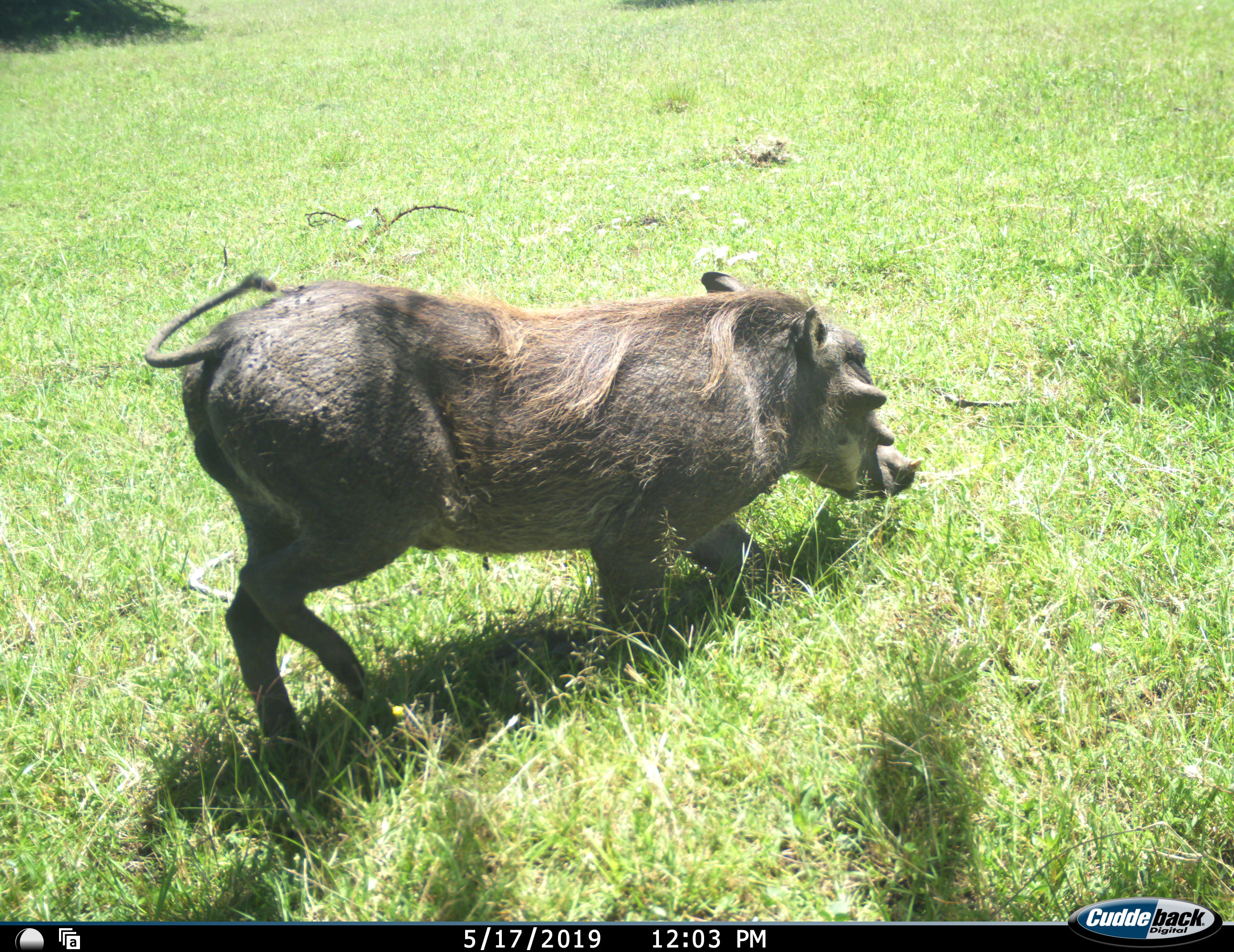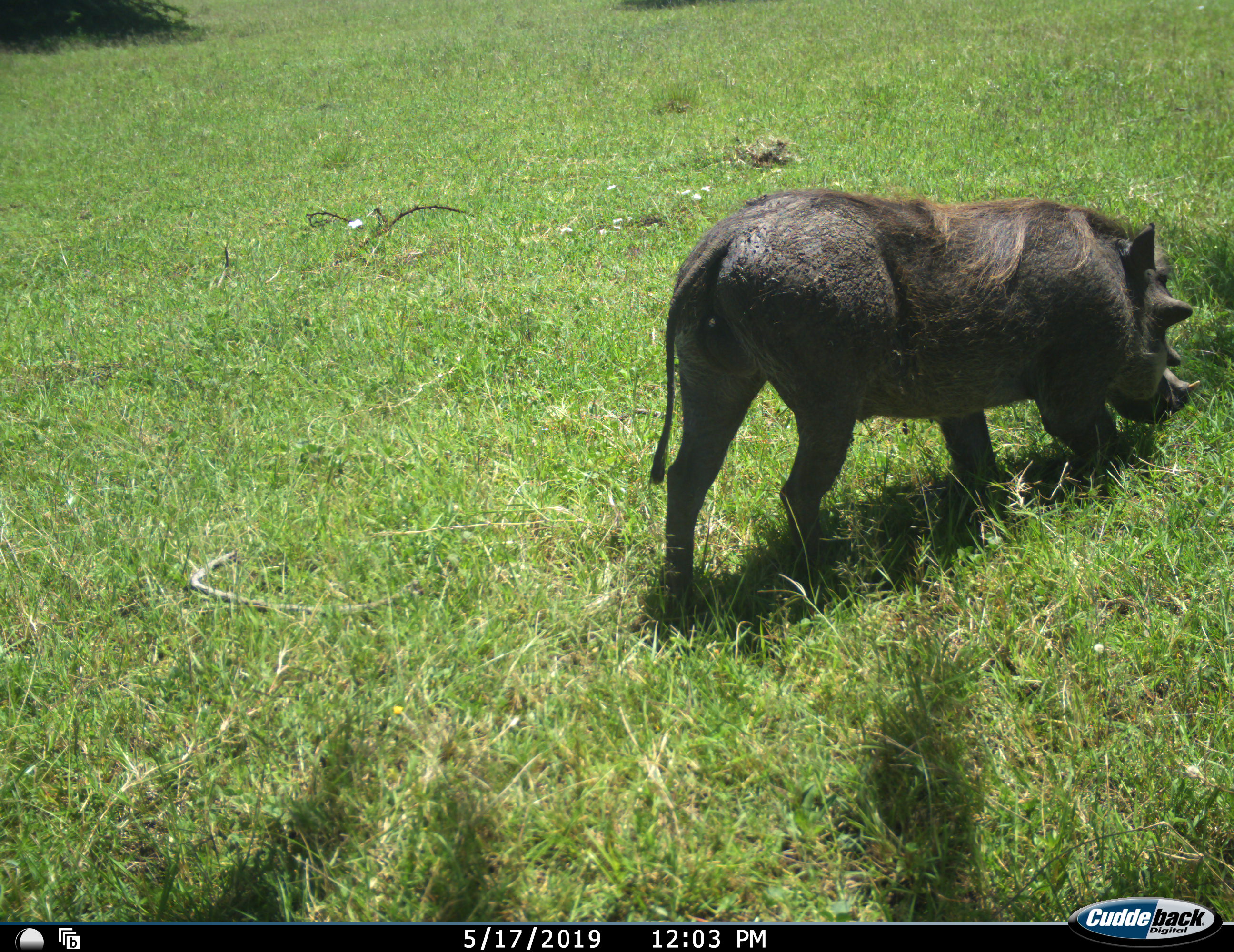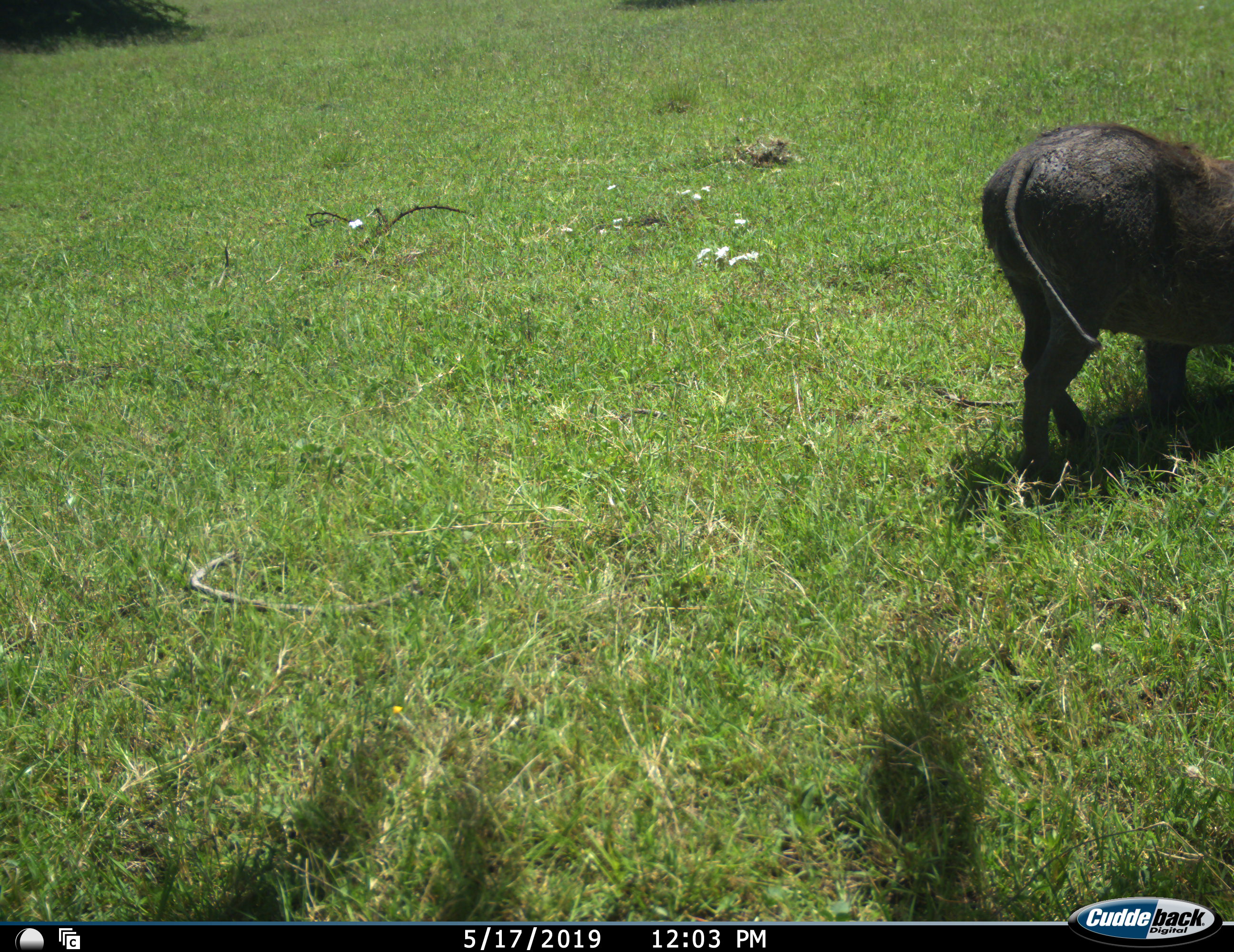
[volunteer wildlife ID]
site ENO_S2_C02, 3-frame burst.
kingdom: Animalia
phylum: Chordata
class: Mammalia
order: Artiodactyla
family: Suidae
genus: Phacochoerus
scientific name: Phacochoerus africanus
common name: warthog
Warthog (Phacochoerus africanus), count 1. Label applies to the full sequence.